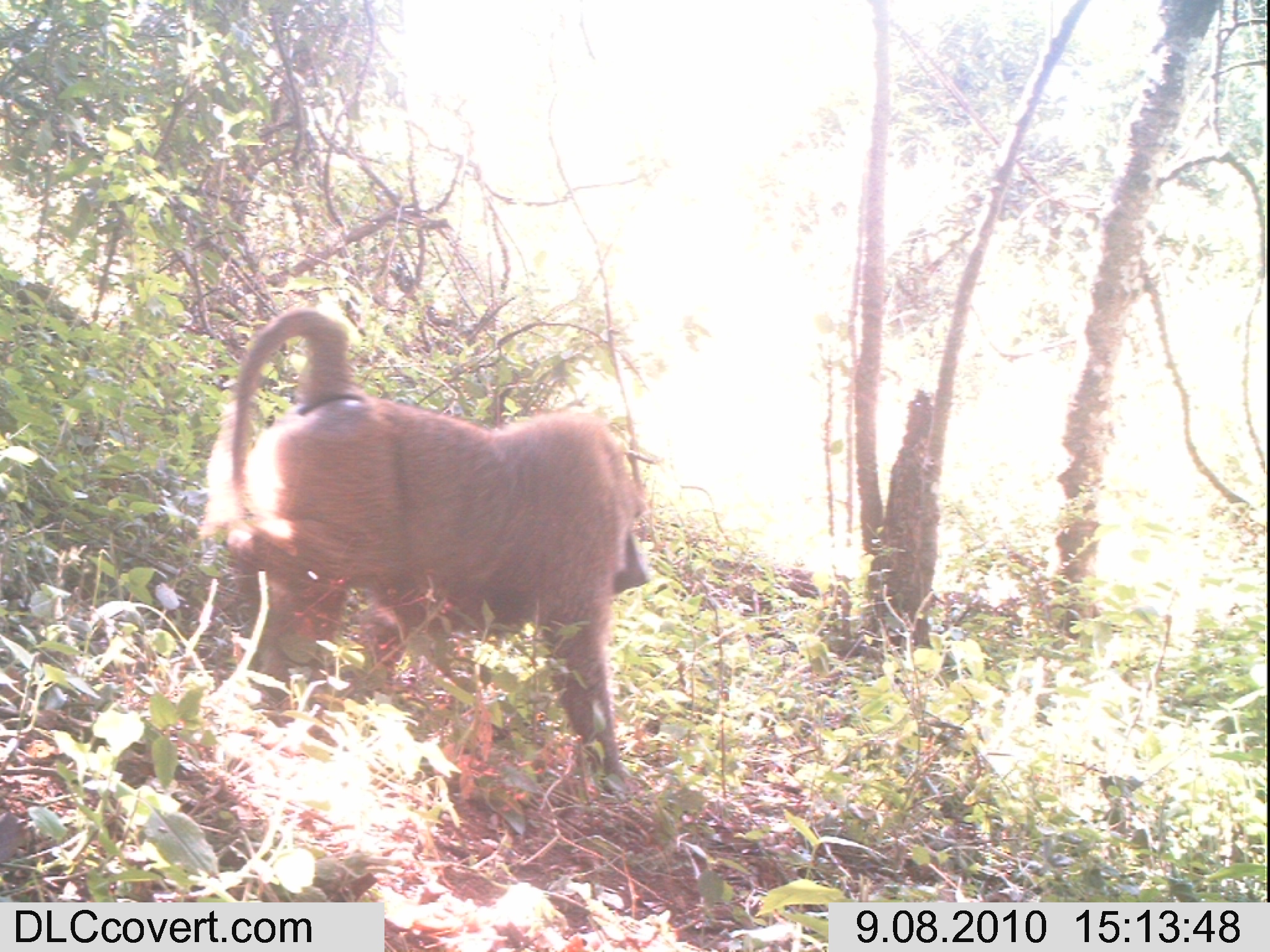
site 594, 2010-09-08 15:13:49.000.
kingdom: Animalia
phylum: Chordata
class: Mammalia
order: Primates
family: Cercopithecidae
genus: Papio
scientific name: Papio anubis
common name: olive baboon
Papio anubis (olive baboon), count 1.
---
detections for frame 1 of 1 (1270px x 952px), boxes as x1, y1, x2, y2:
papio anubis: 203, 304, 650, 796